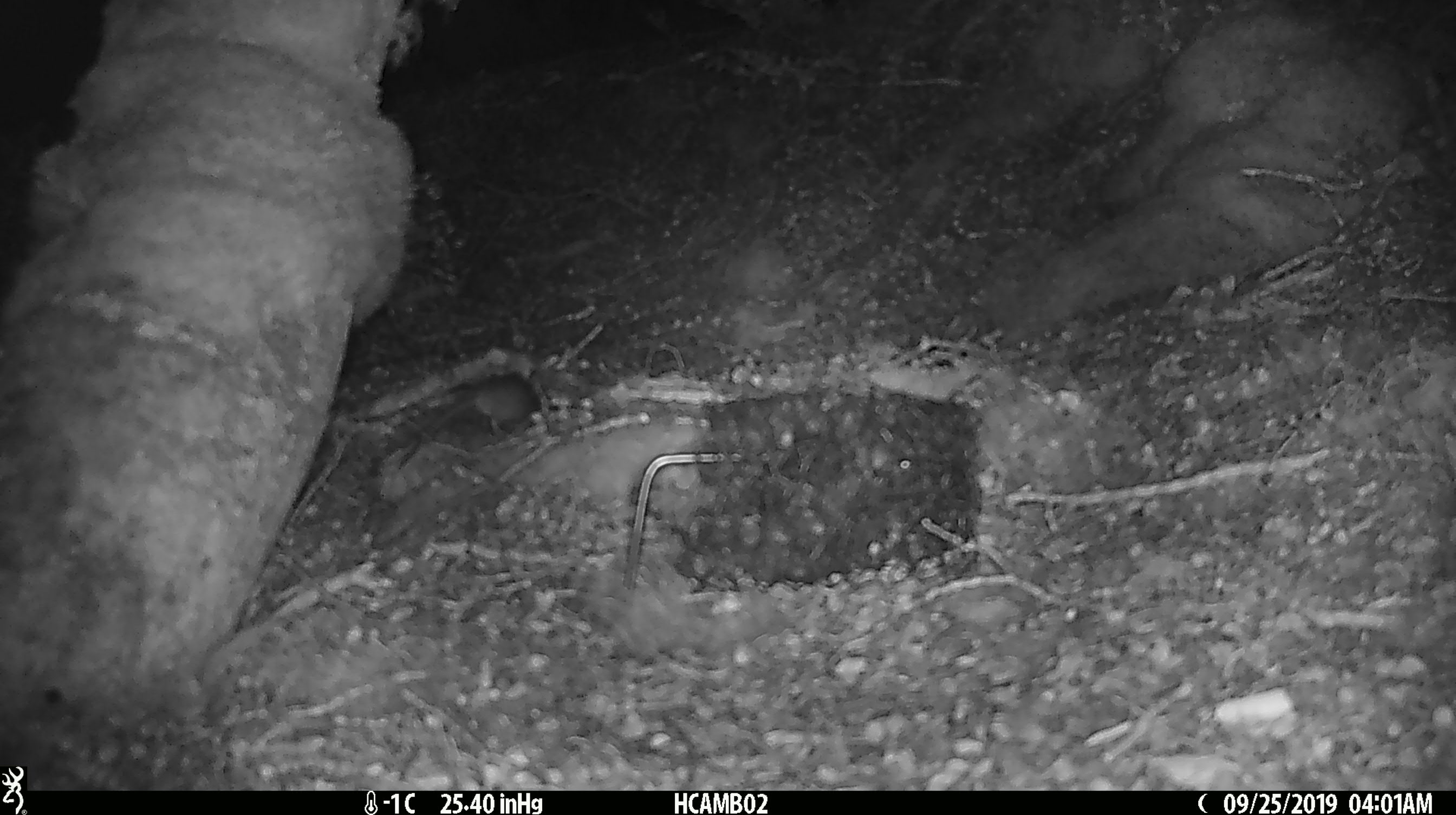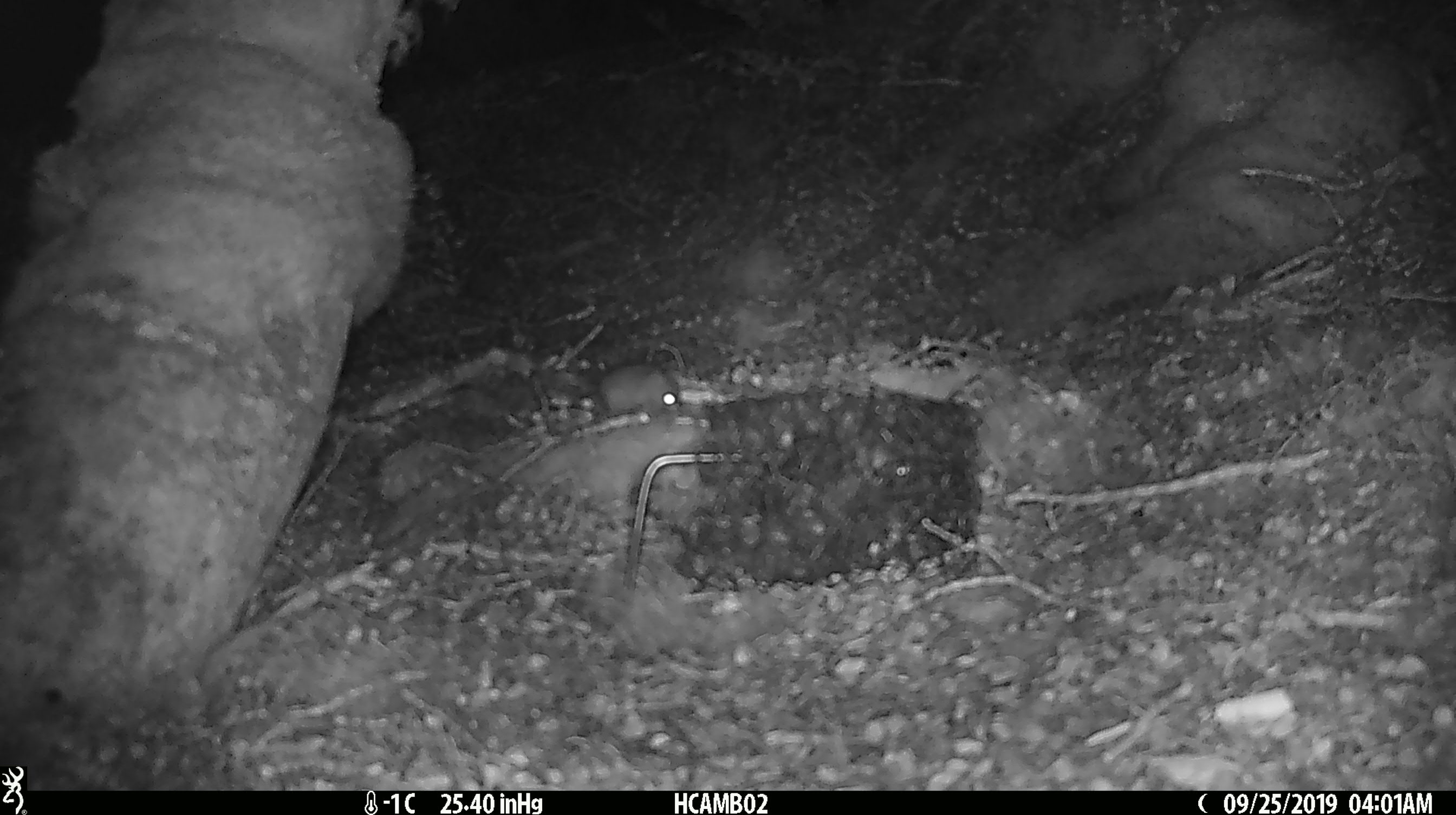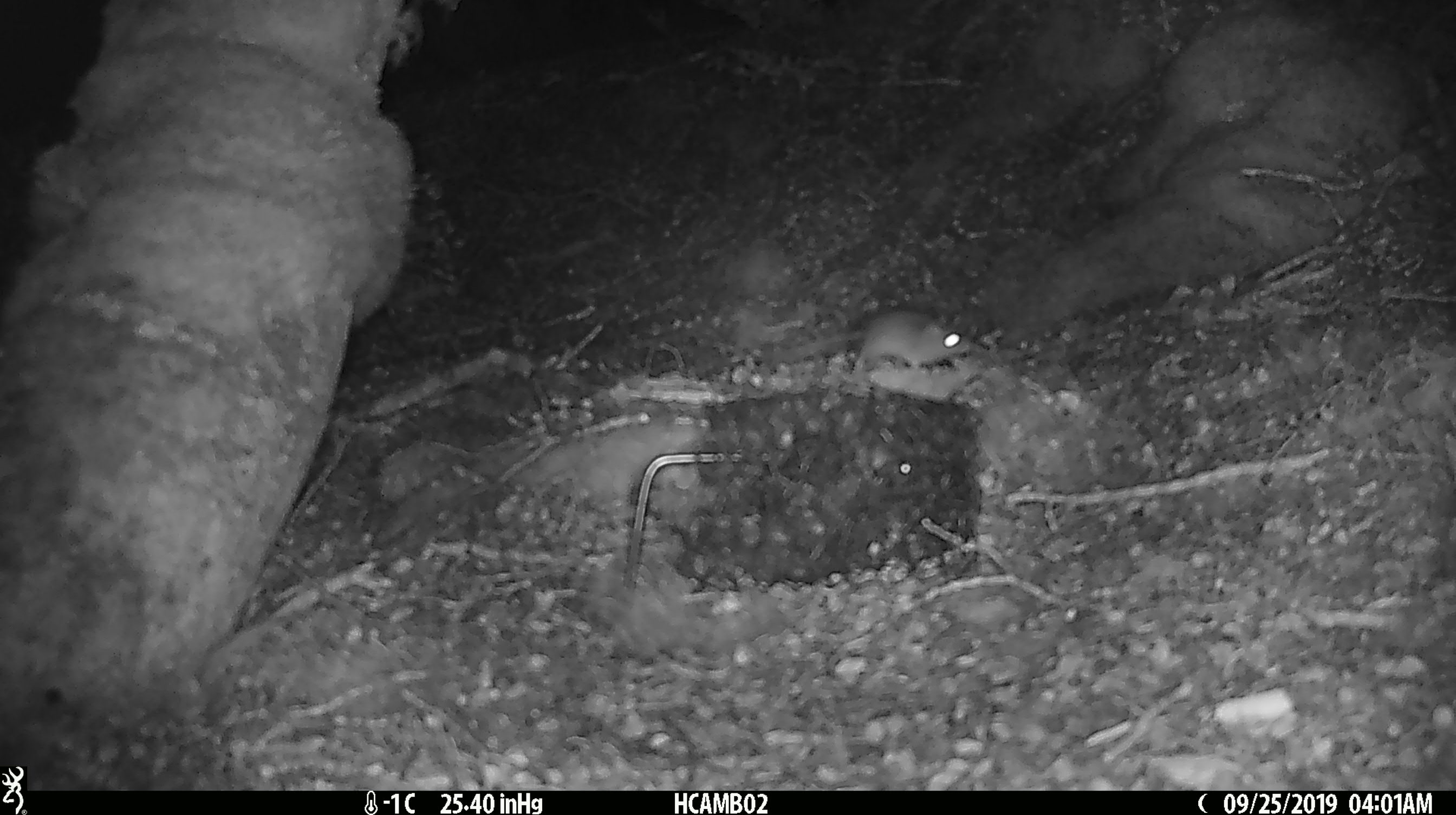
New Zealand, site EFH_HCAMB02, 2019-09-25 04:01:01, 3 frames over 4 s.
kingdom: Animalia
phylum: Chordata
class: Mammalia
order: Rodentia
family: Muridae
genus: Mus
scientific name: Mus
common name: mouse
Mouse (Mus).